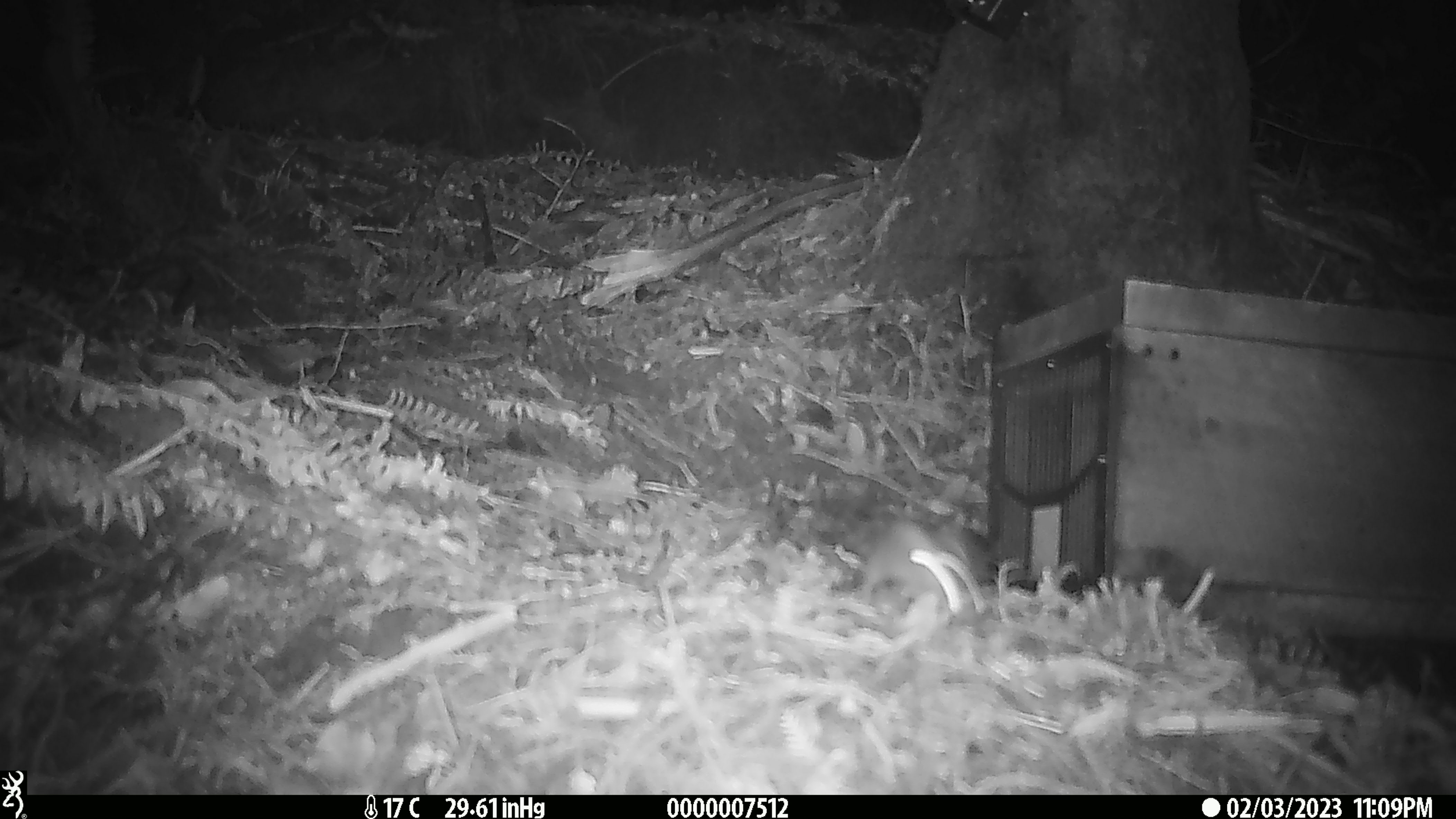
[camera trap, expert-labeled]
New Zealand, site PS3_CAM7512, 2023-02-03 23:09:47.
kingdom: Animalia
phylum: Chordata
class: Mammalia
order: Rodentia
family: Muridae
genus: Mus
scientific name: Mus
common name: mouse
Mouse (Mus).